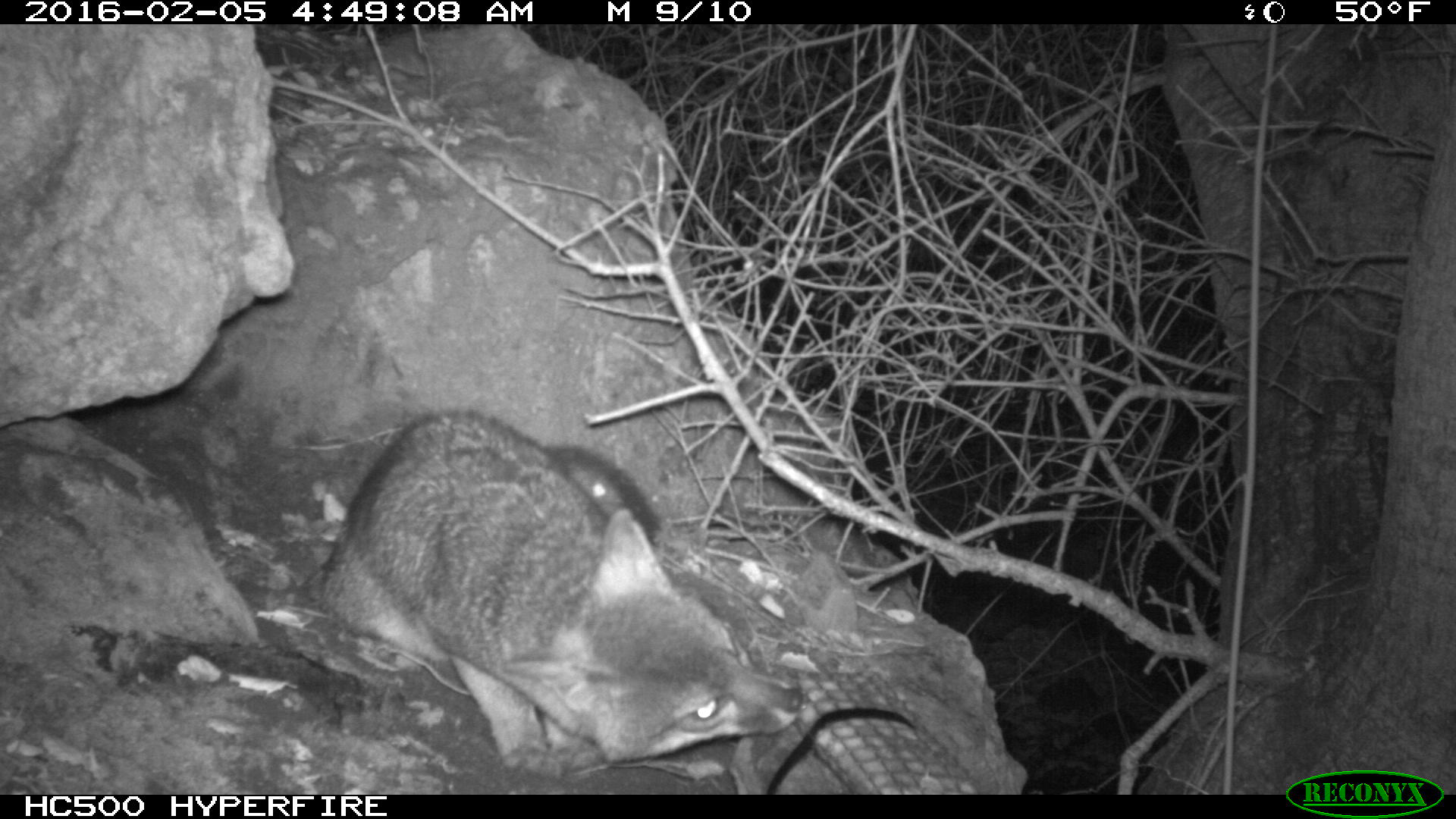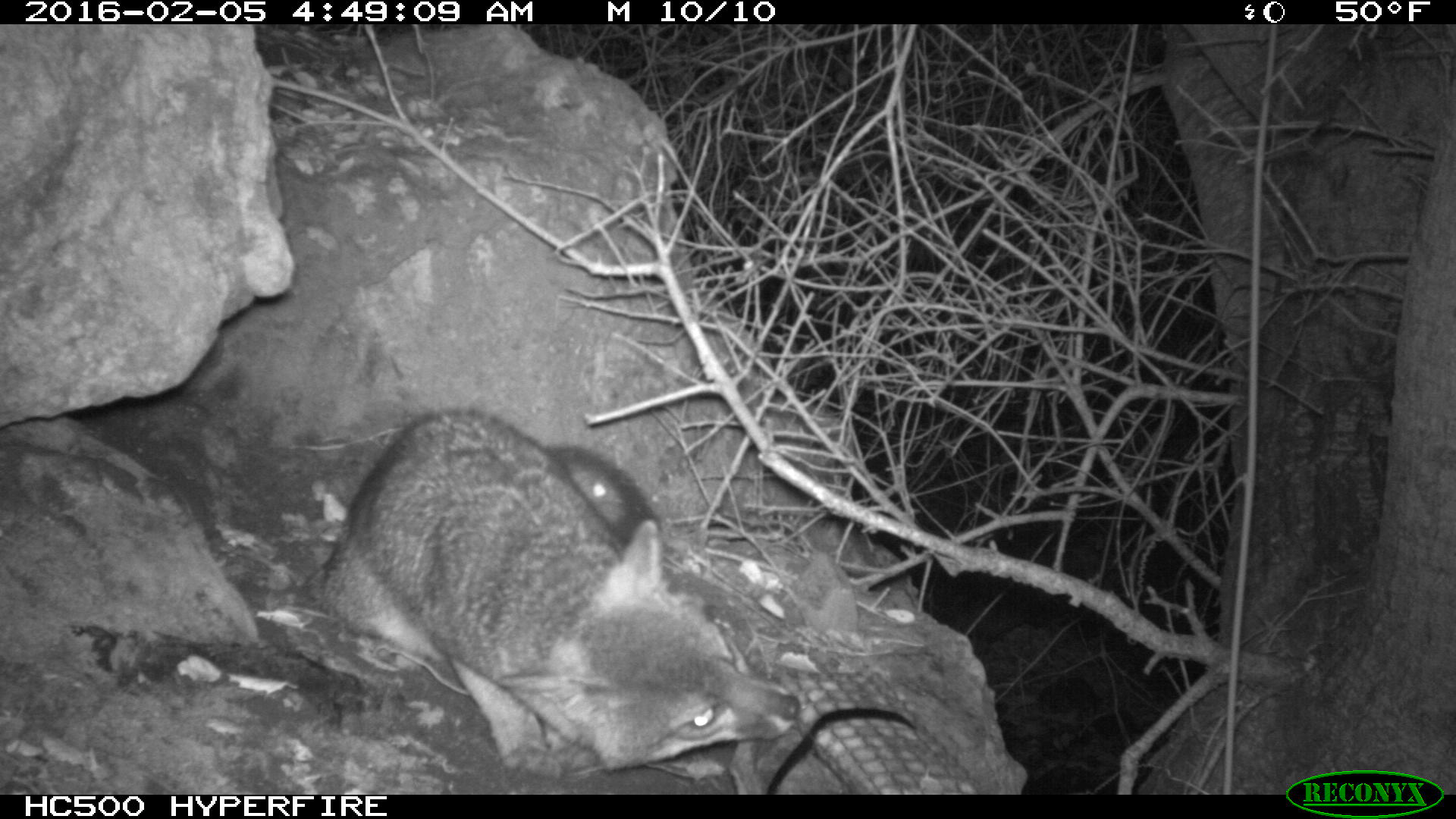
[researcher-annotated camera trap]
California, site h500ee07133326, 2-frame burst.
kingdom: Animalia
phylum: Chordata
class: Mammalia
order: Carnivora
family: Canidae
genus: Urocyon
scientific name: Urocyon littoralis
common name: island fox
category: fox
Fox (island fox) (Urocyon littoralis).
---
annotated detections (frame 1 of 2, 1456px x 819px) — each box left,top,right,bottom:
fox: 318,405,802,783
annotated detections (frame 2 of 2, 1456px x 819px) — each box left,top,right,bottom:
fox: 306,406,799,784